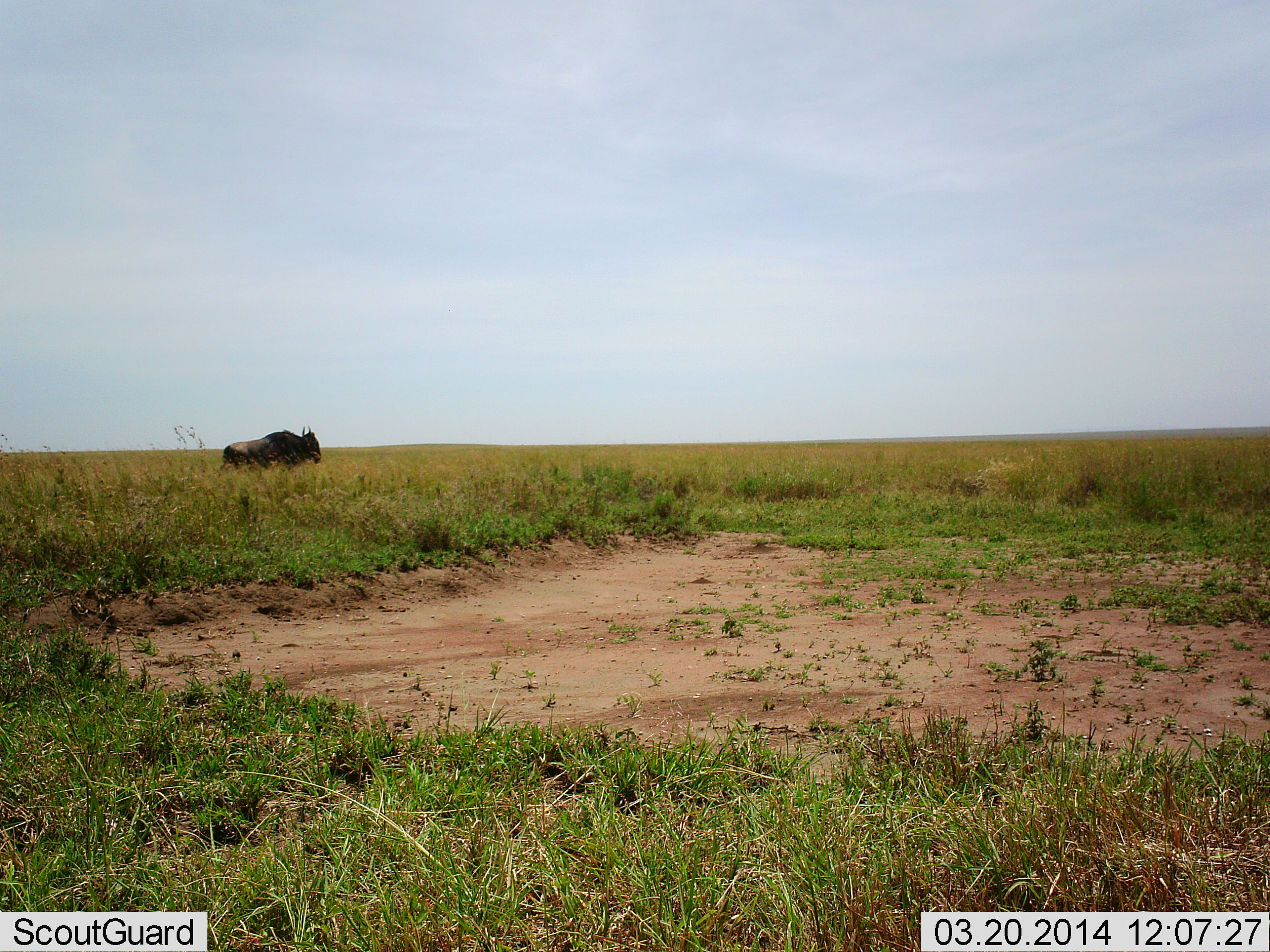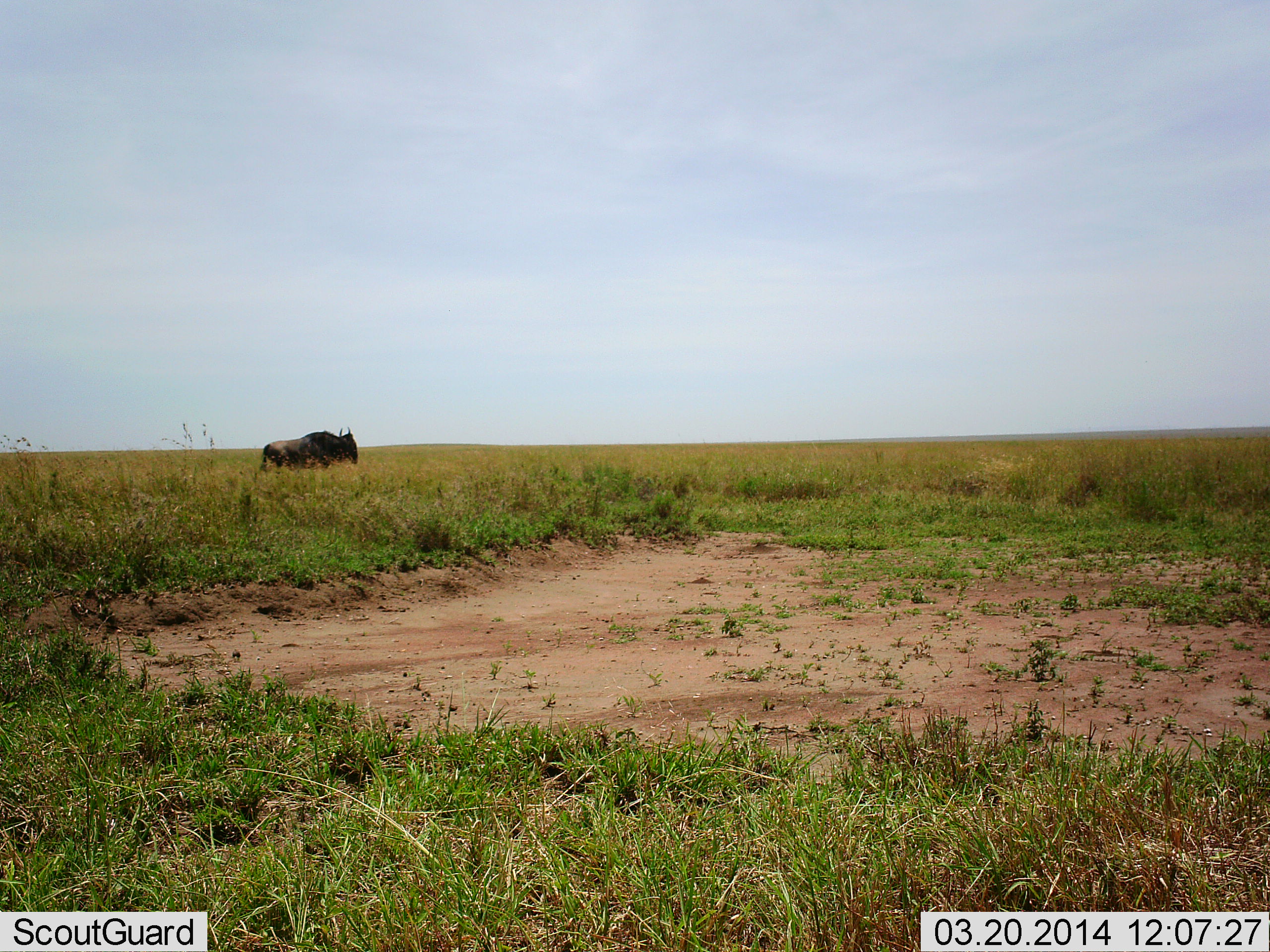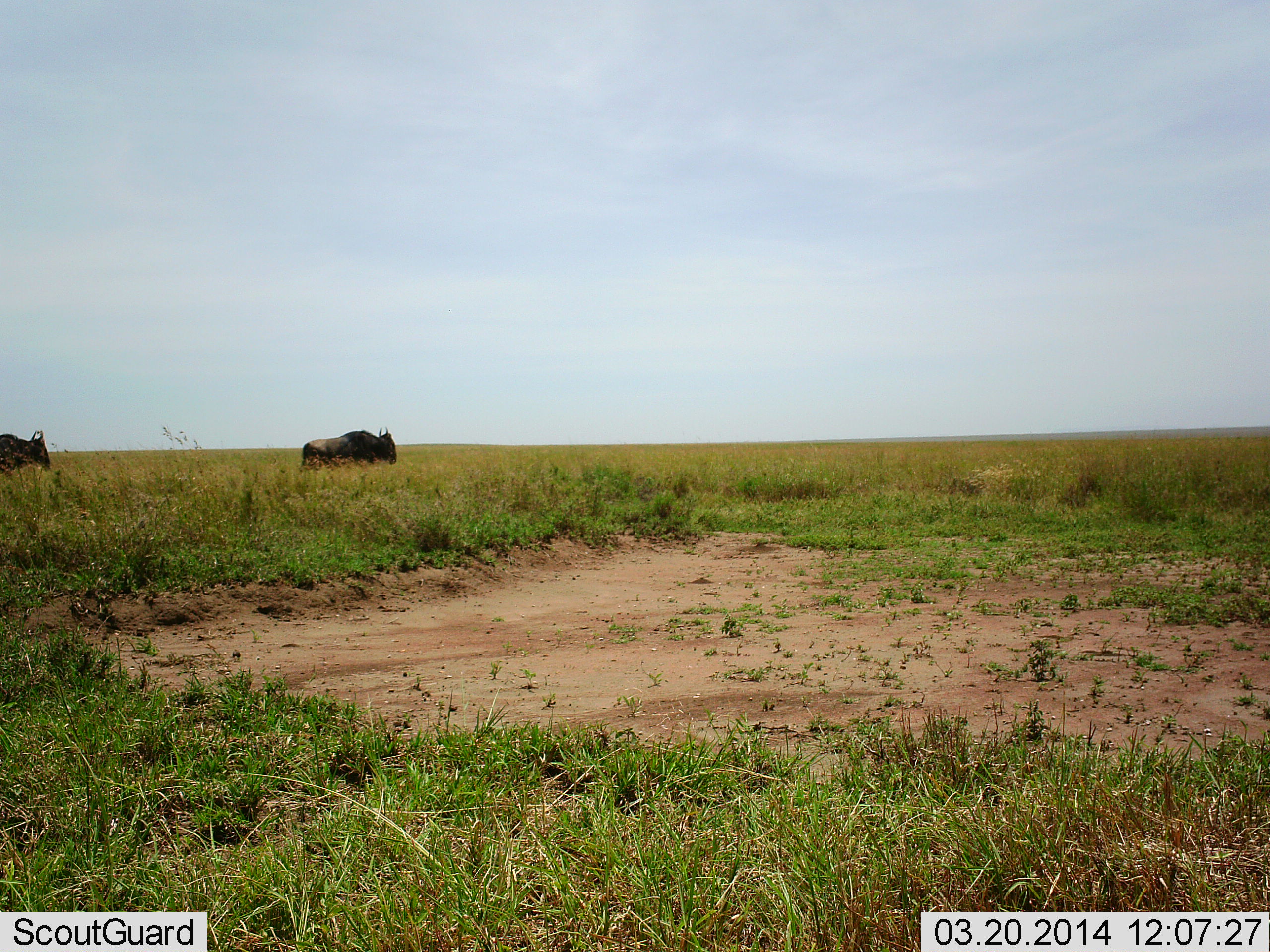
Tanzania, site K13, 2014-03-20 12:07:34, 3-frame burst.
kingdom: Animalia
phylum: Chordata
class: Mammalia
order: Artiodactyla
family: Bovidae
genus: Connochaetes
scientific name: Connochaetes taurinus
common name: blue wildebeest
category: wildebeest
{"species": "wildebeest (blue wildebeest) (Connochaetes taurinus)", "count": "2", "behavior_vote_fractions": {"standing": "0%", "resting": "0%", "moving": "100%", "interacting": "0%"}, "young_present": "0%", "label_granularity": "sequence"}